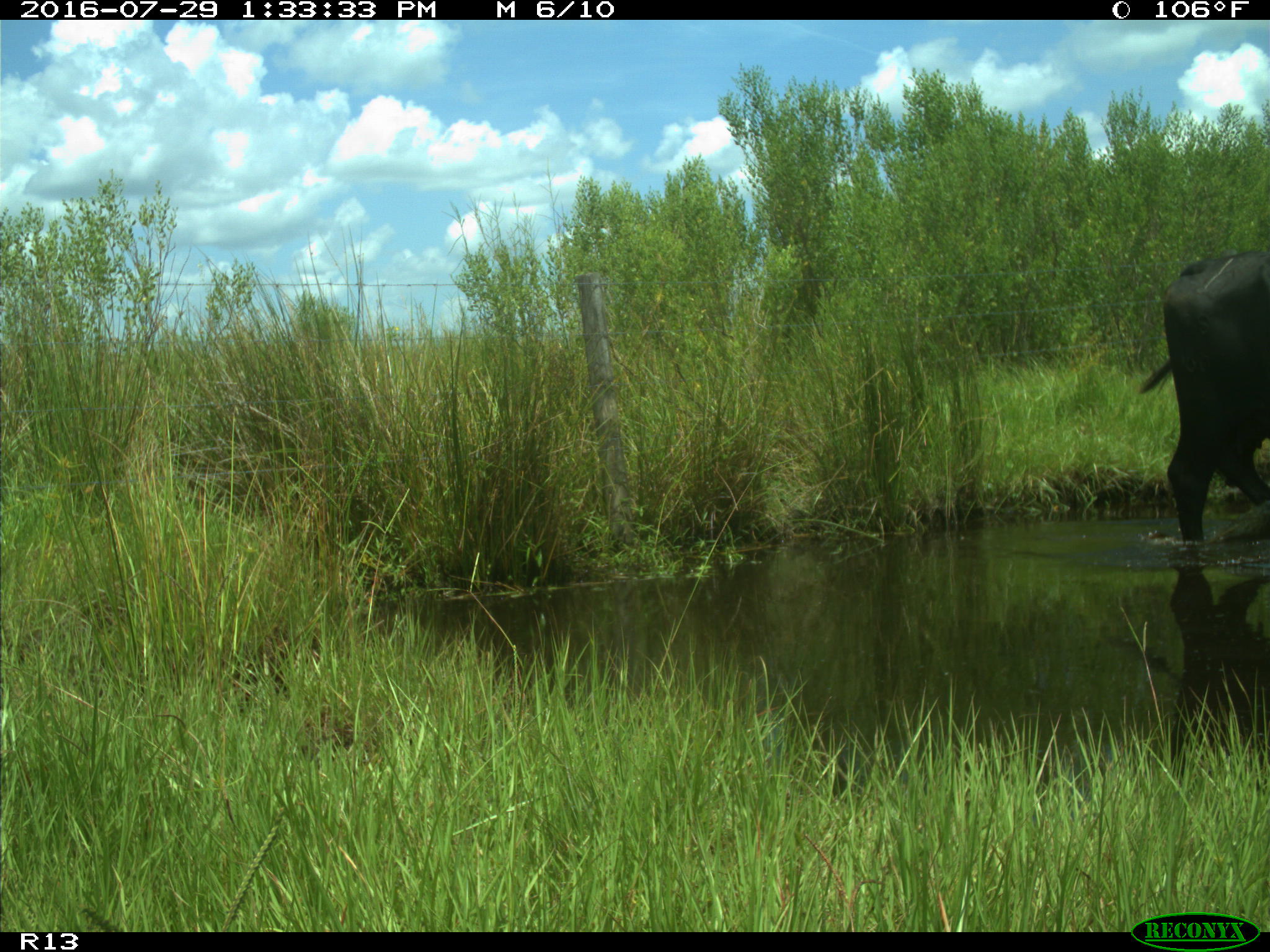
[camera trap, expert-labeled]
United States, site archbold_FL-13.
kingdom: Animalia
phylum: Chordata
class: Mammalia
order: Artiodactyla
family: Bovidae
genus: Bos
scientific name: Bos taurus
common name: domestic cow